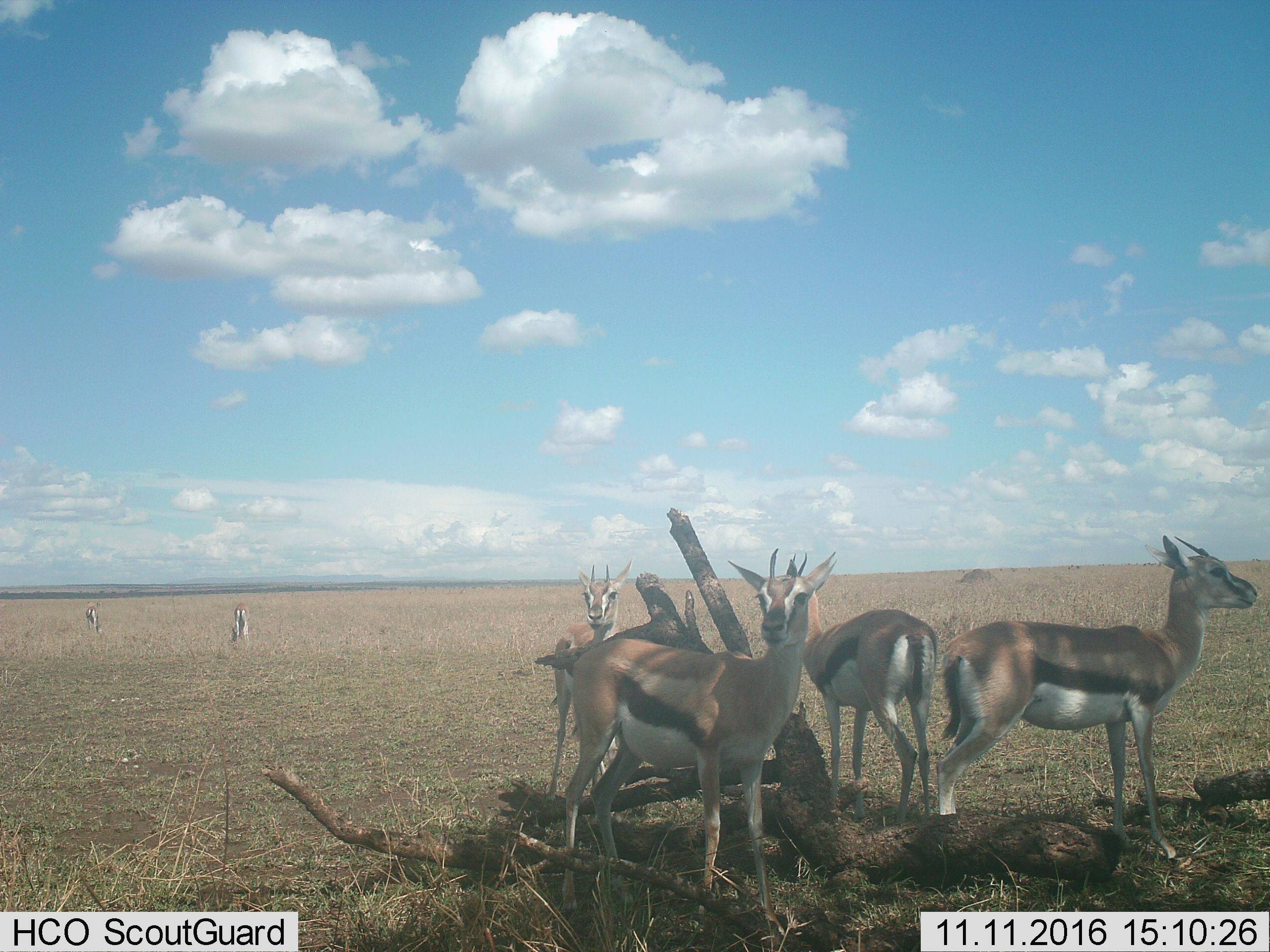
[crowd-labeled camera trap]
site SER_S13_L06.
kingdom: Animalia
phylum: Chordata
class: Mammalia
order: Artiodactyla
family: Bovidae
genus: Eudorcas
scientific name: Eudorcas thomsonii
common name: thomson's gazelle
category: gazellethomsons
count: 6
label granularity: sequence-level